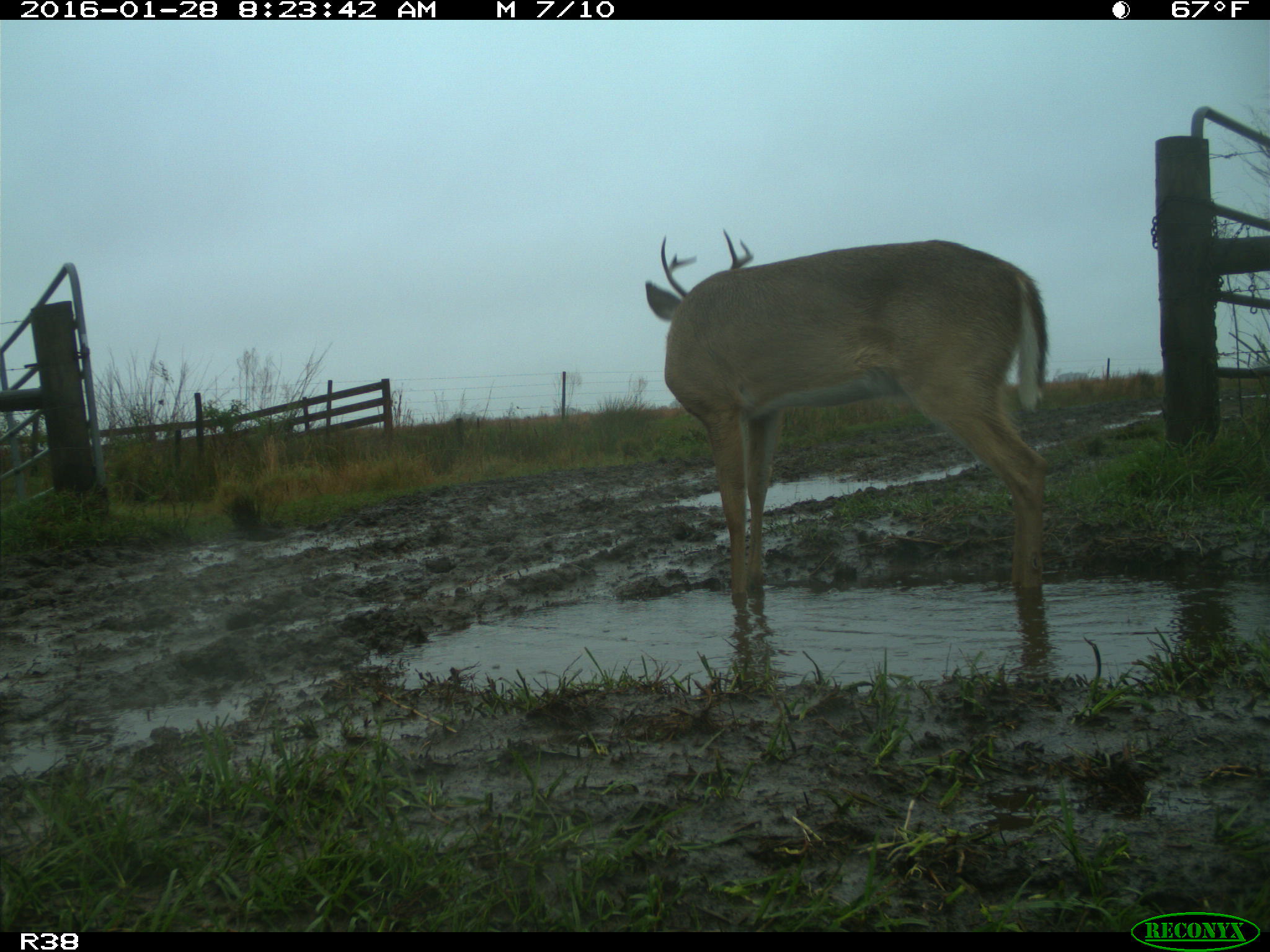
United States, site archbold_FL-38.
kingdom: Animalia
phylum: Chordata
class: Mammalia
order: Artiodactyla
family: Cervidae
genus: Odocoileus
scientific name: Odocoileus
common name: deer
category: unidentified deer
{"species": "unidentified deer (deer) (Odocoileus)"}